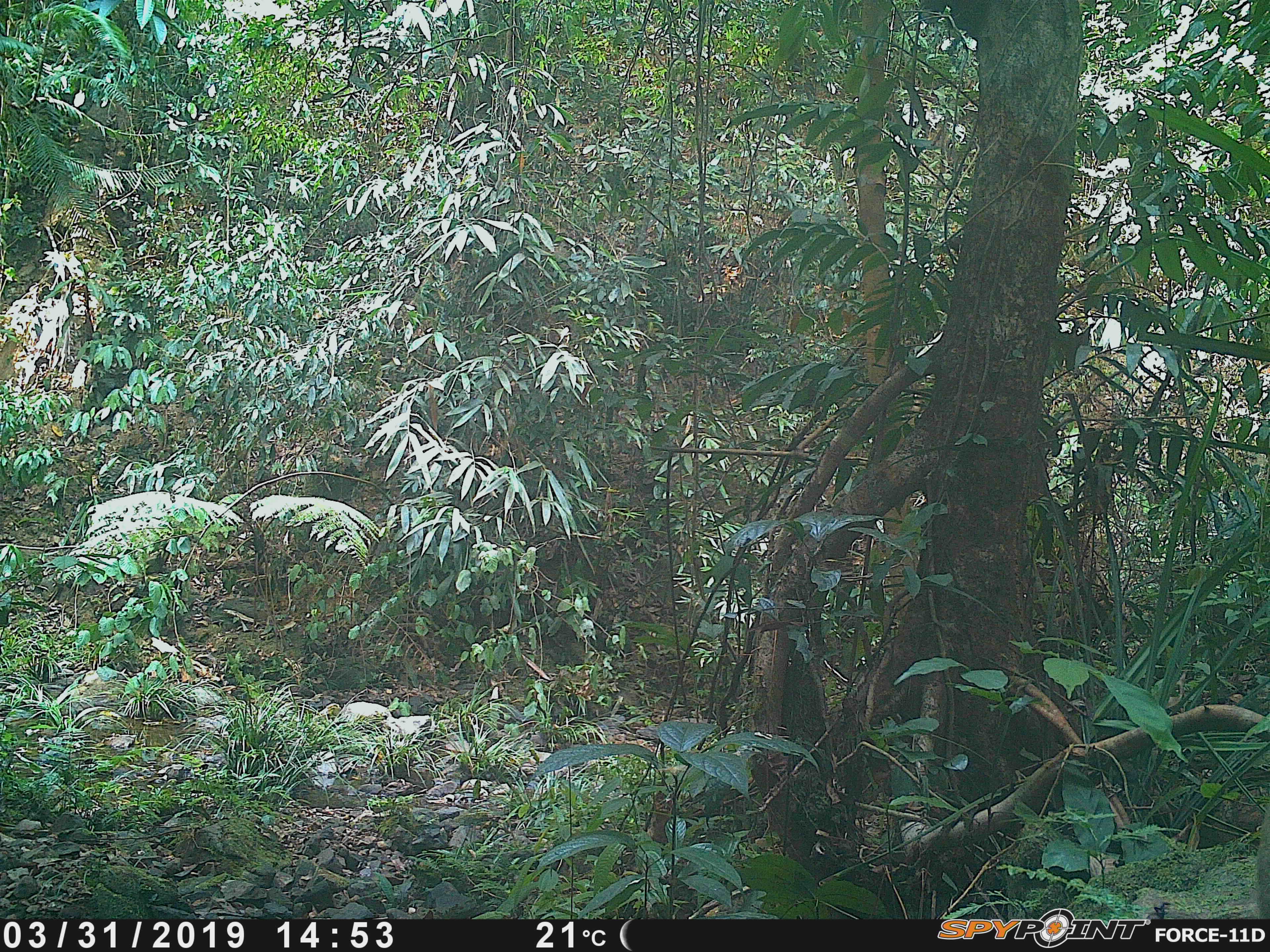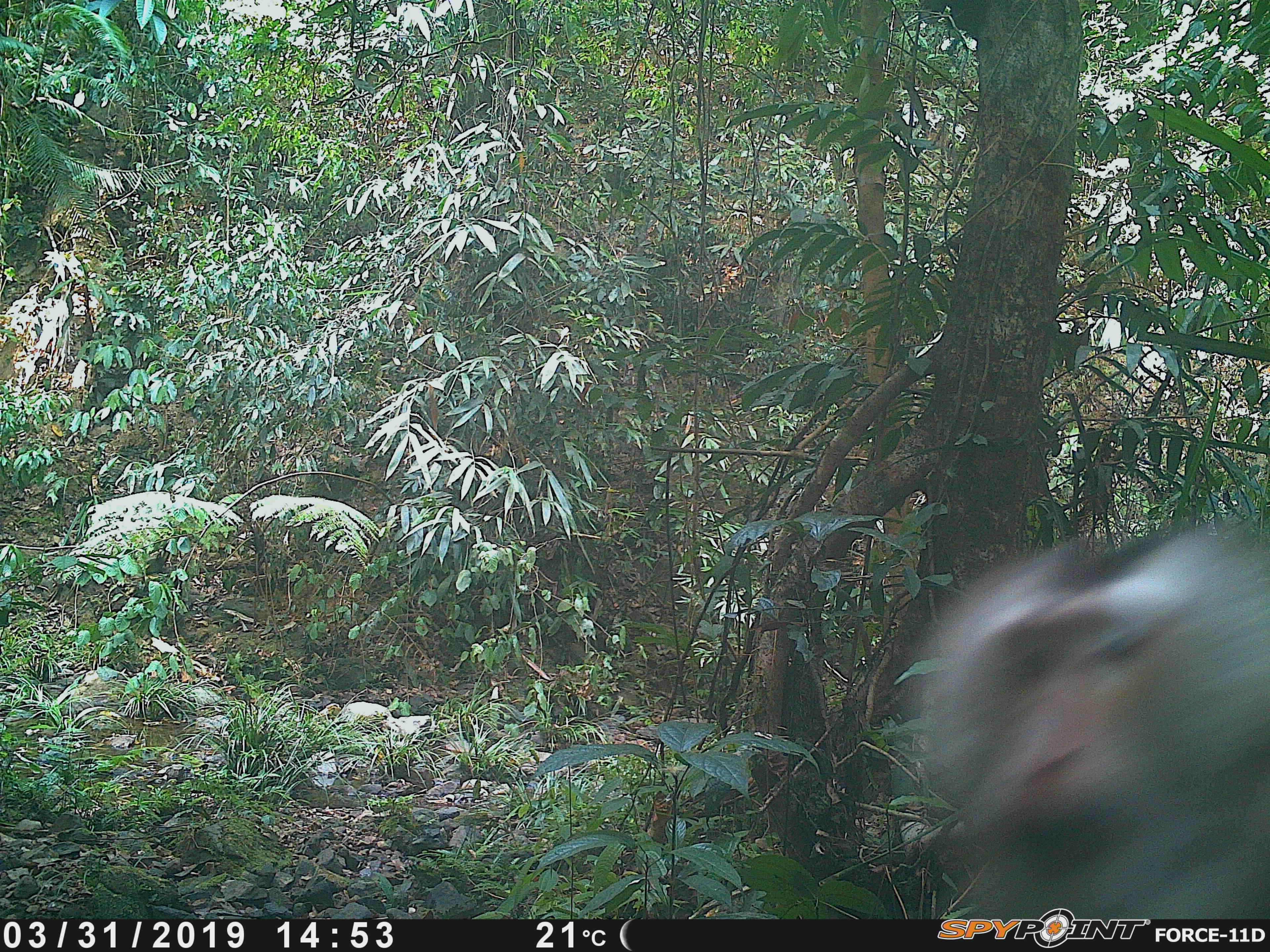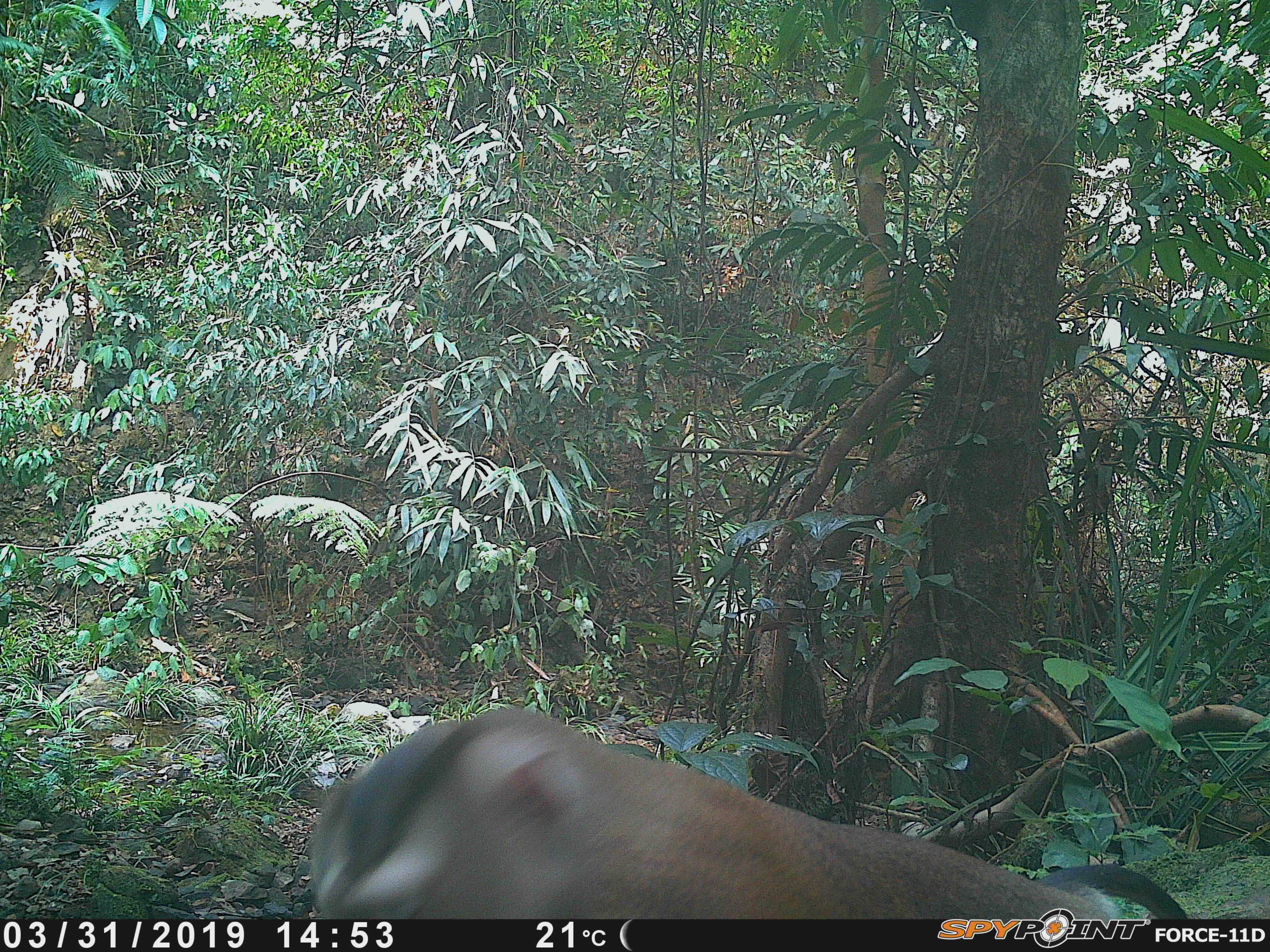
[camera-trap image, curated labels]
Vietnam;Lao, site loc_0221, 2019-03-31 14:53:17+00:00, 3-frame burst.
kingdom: Animalia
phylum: Chordata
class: Mammalia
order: Primates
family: Cercopithecidae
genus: Macaca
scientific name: Macaca nemestrina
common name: pig-tailed macaque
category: pig tailed macaque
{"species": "pig tailed macaque (pig-tailed macaque) (Macaca nemestrina)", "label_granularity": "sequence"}